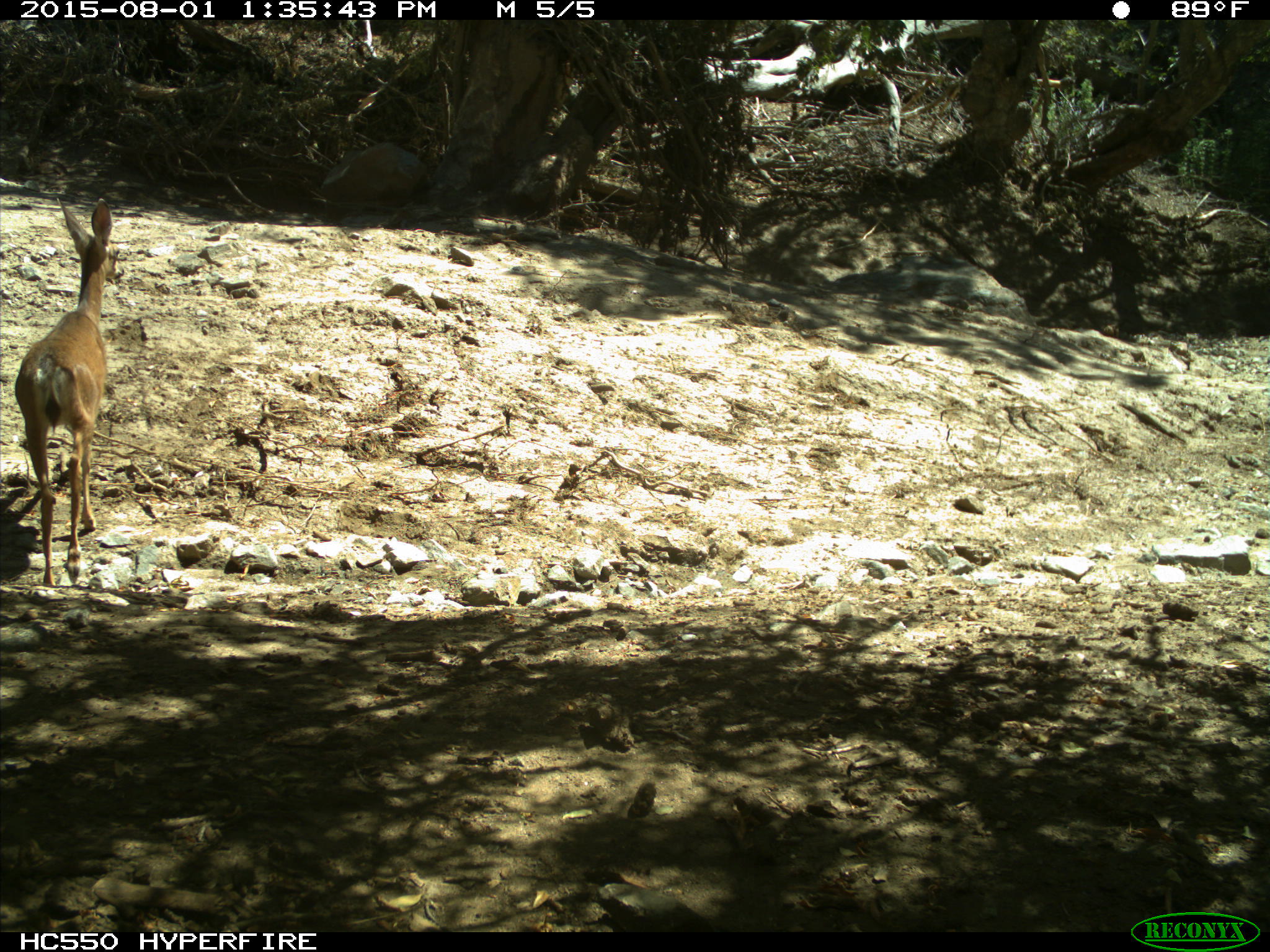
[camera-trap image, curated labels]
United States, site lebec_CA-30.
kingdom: Animalia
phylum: Chordata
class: Mammalia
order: Artiodactyla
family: Cervidae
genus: Odocoileus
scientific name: Odocoileus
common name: deer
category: unidentified deer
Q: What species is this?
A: Unidentified deer (deer) (Odocoileus).